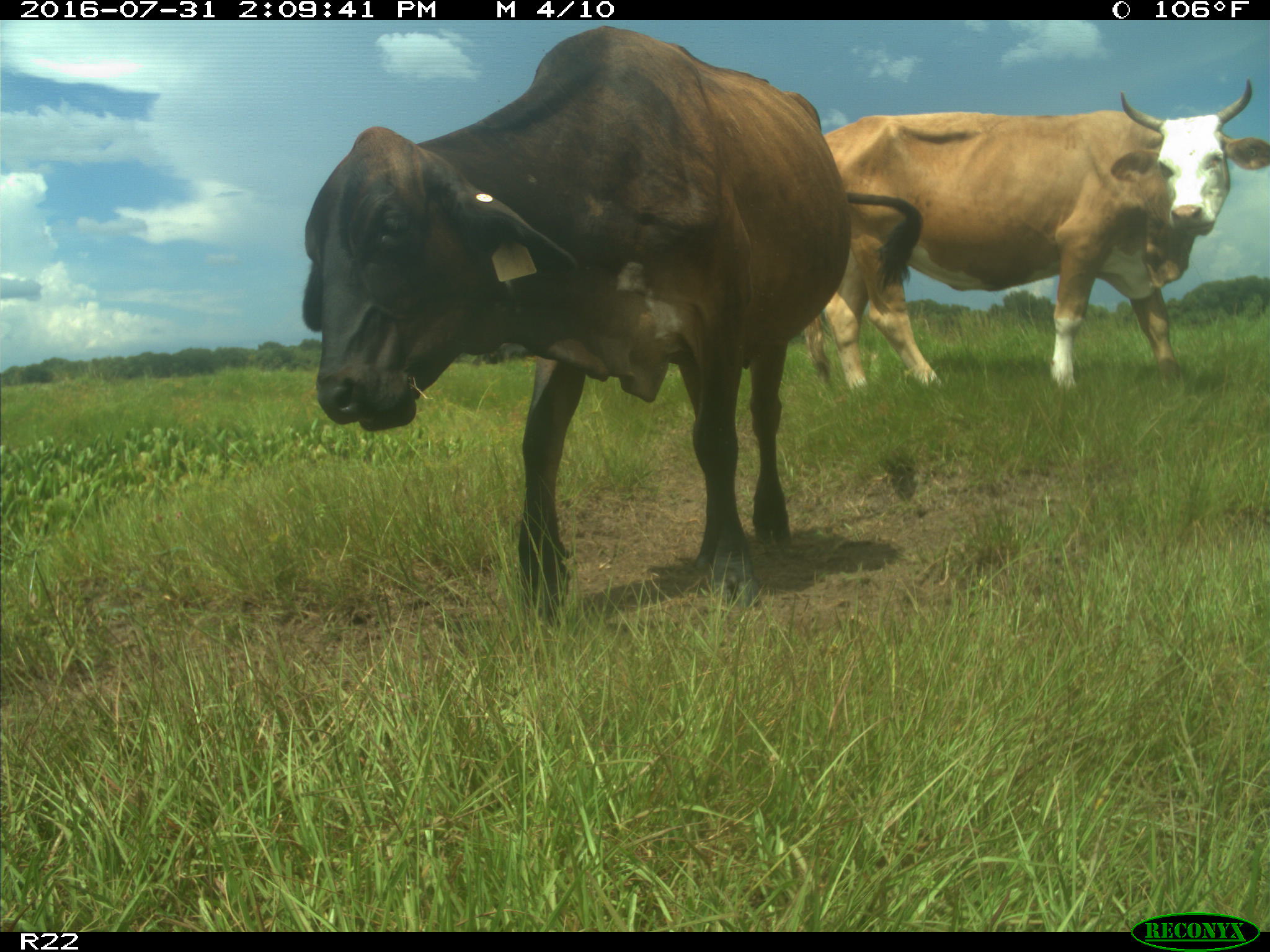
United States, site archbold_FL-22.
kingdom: Animalia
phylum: Chordata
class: Mammalia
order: Artiodactyla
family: Bovidae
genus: Bos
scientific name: Bos taurus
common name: domestic cow